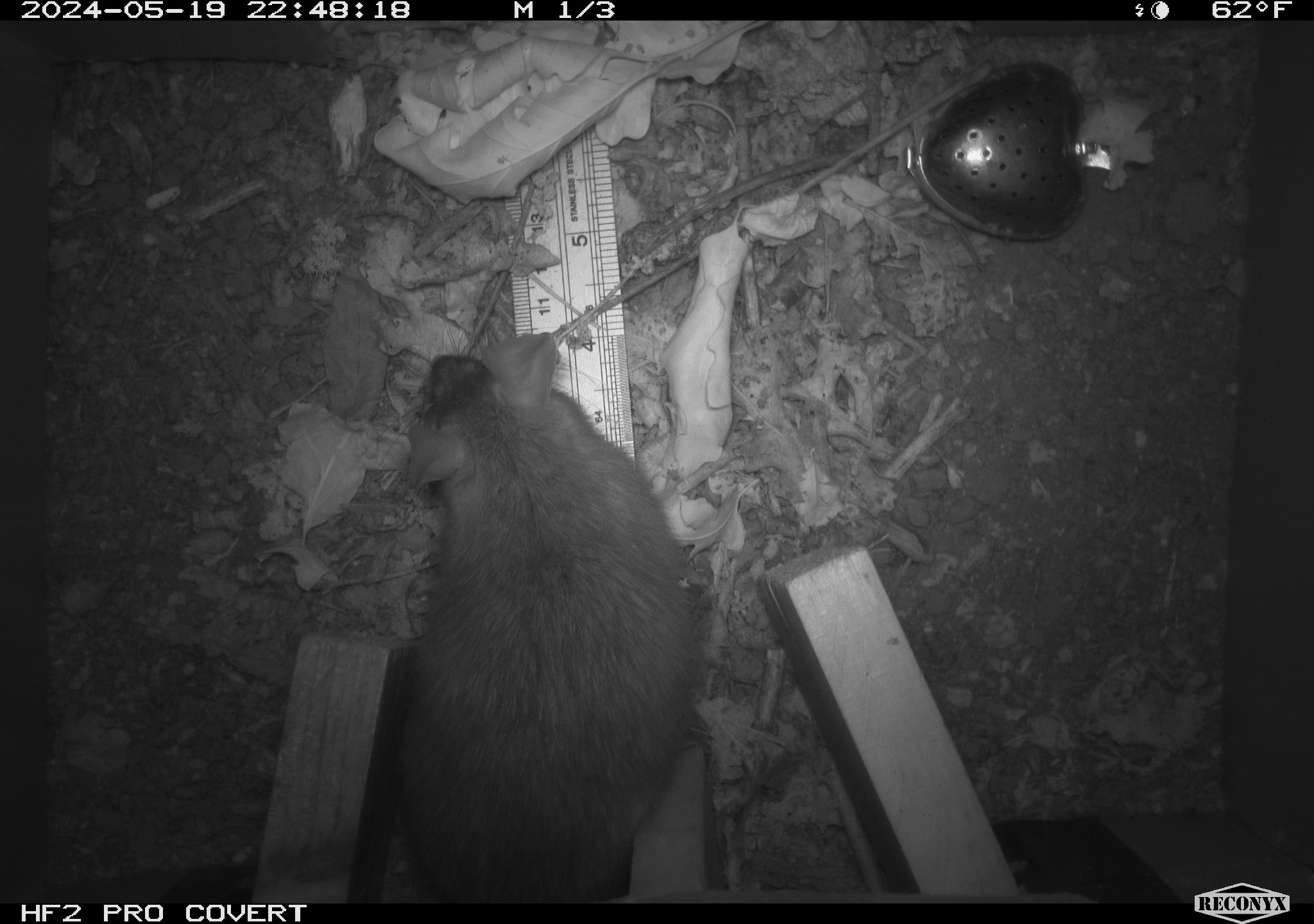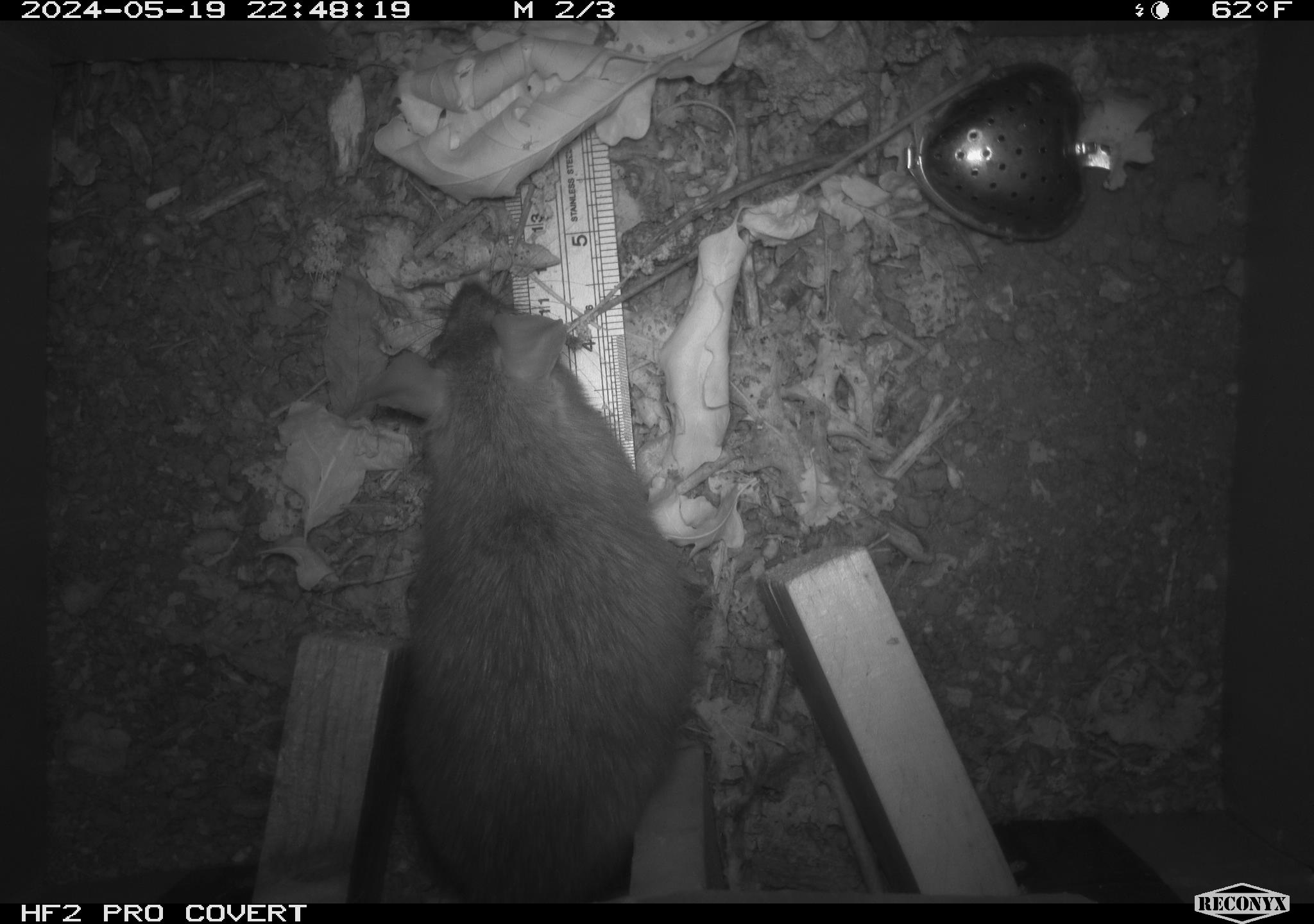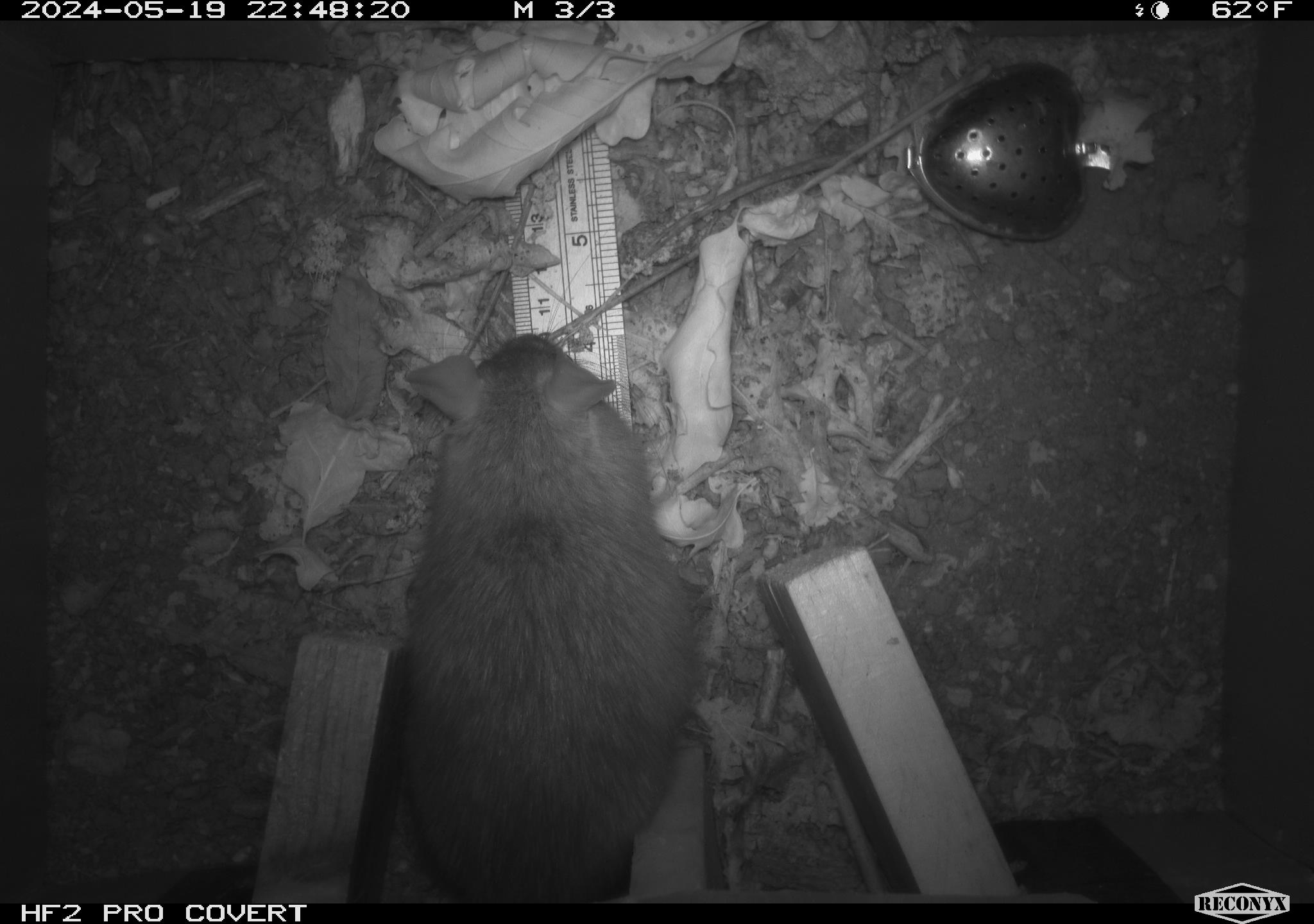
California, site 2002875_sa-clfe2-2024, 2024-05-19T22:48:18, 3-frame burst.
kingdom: Animalia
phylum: Chordata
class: Mammalia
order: Rodentia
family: Muridae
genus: Rattus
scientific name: Rattus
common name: rat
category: rattus species